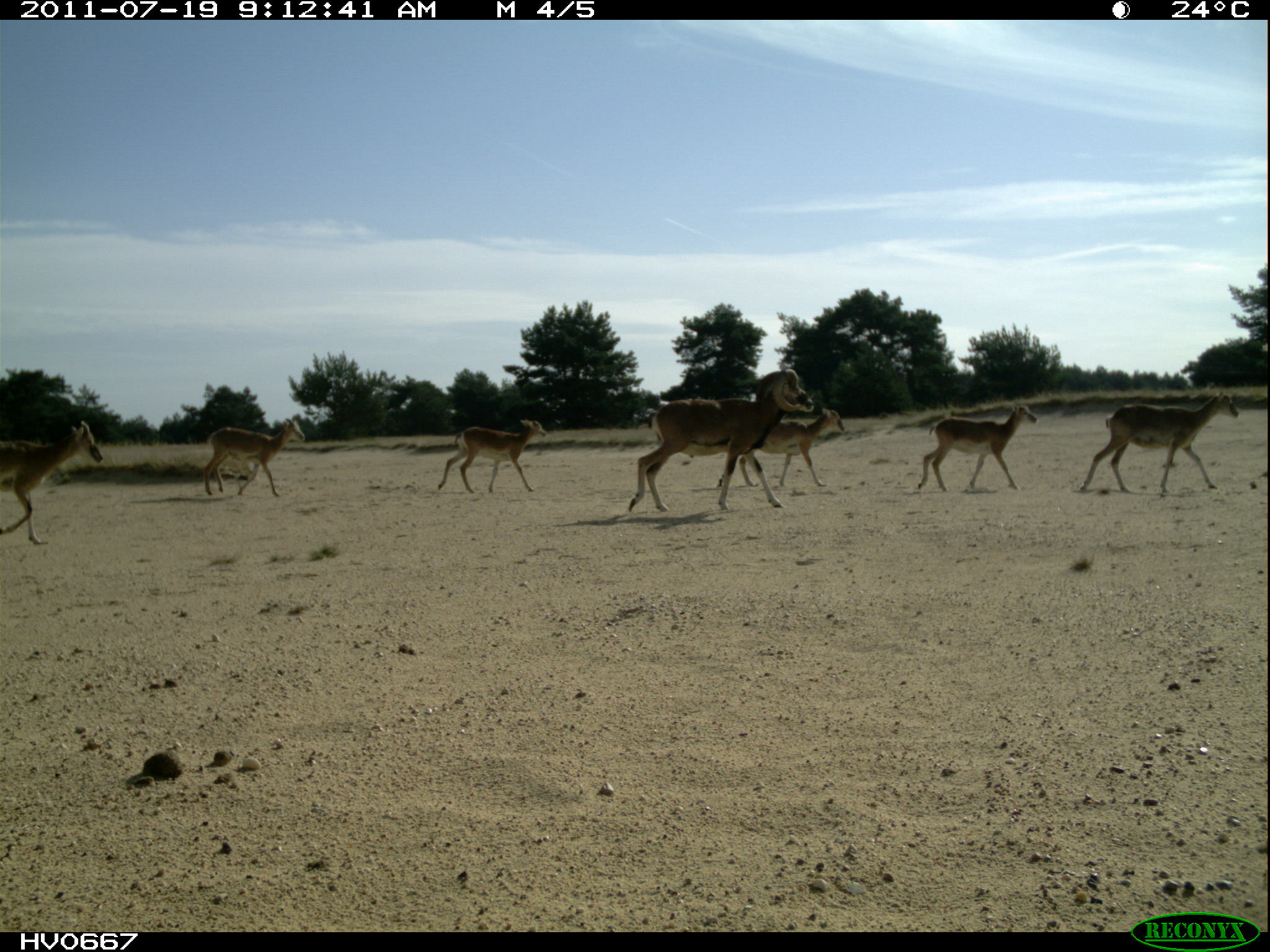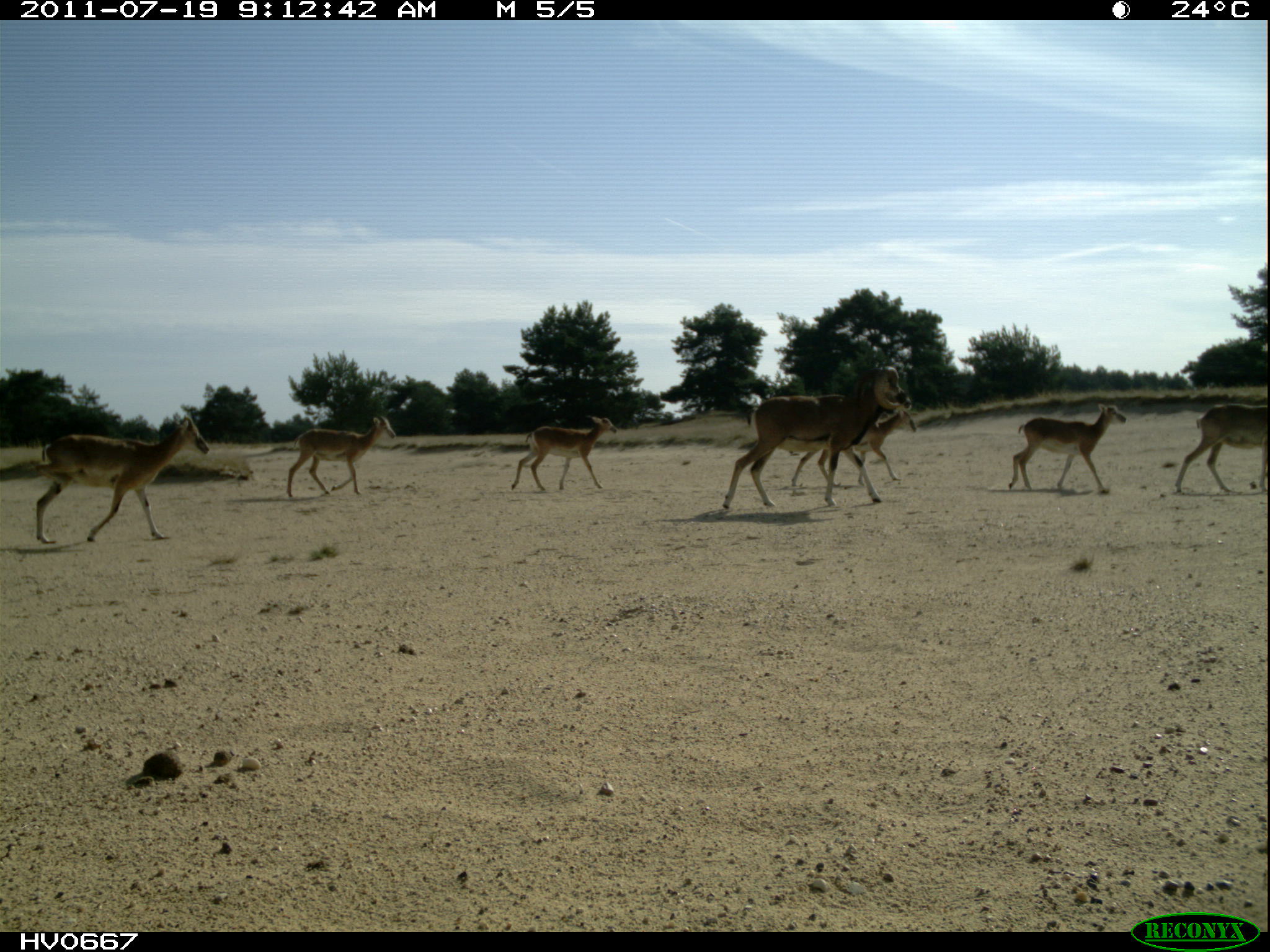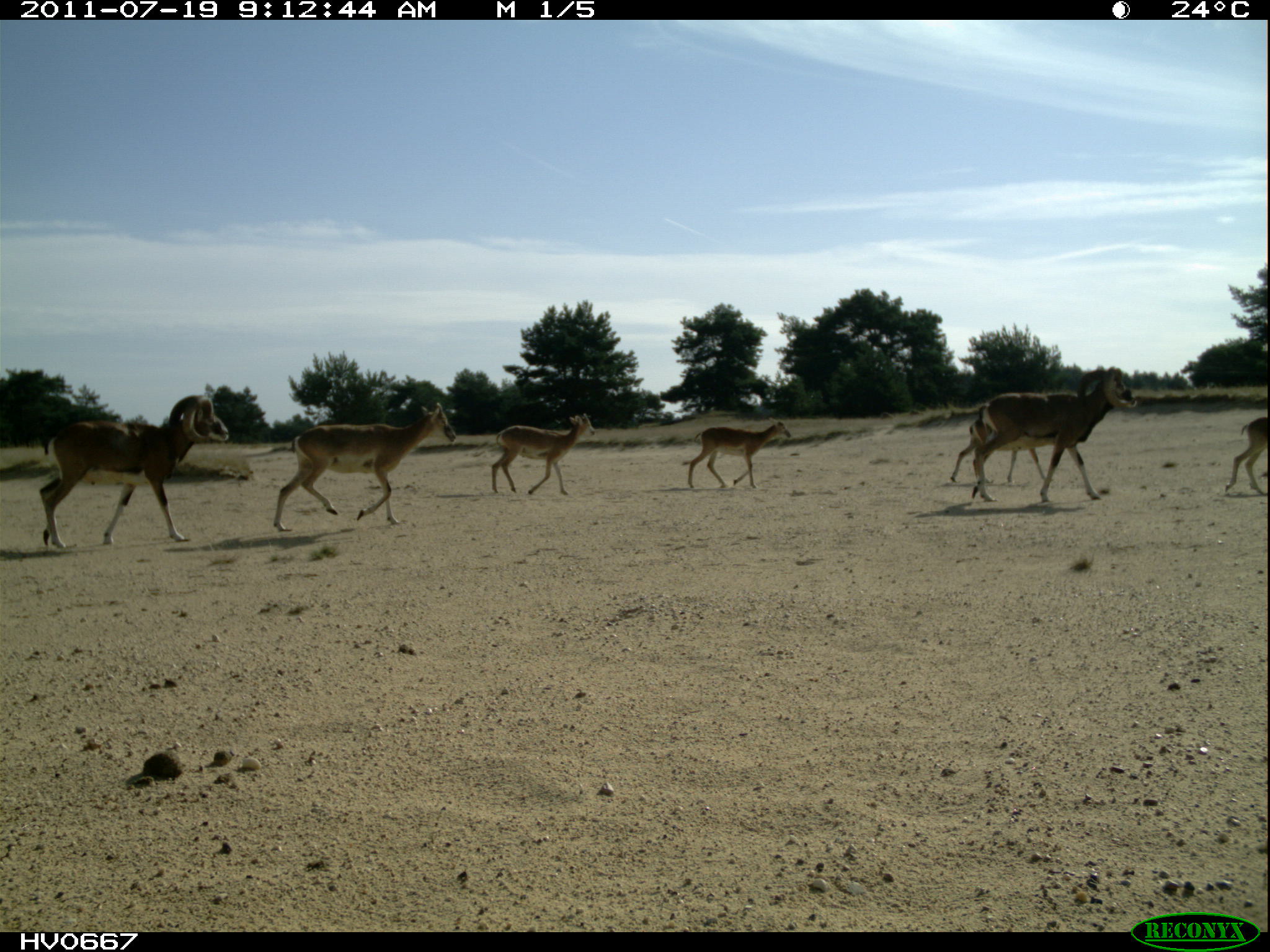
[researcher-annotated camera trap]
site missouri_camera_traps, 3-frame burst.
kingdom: Animalia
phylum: Chordata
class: Mammalia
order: Artiodactyla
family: Bovidae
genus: Ovis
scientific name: Ovis ammon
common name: mouflon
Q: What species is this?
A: Mouflon (Ovis ammon).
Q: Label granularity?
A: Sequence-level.